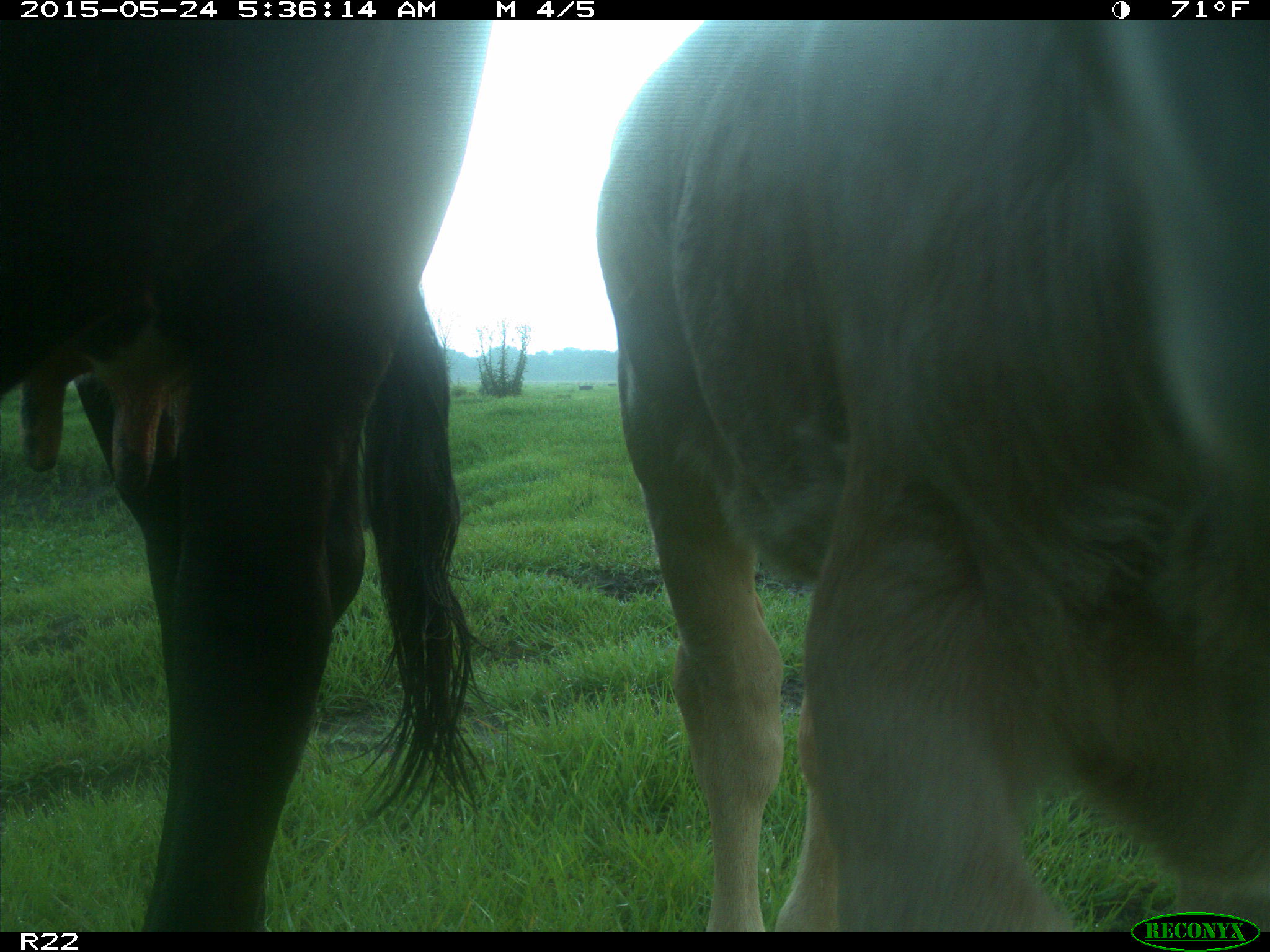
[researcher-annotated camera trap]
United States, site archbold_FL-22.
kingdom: Animalia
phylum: Chordata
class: Mammalia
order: Artiodactyla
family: Bovidae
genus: Bos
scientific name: Bos taurus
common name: domestic cow